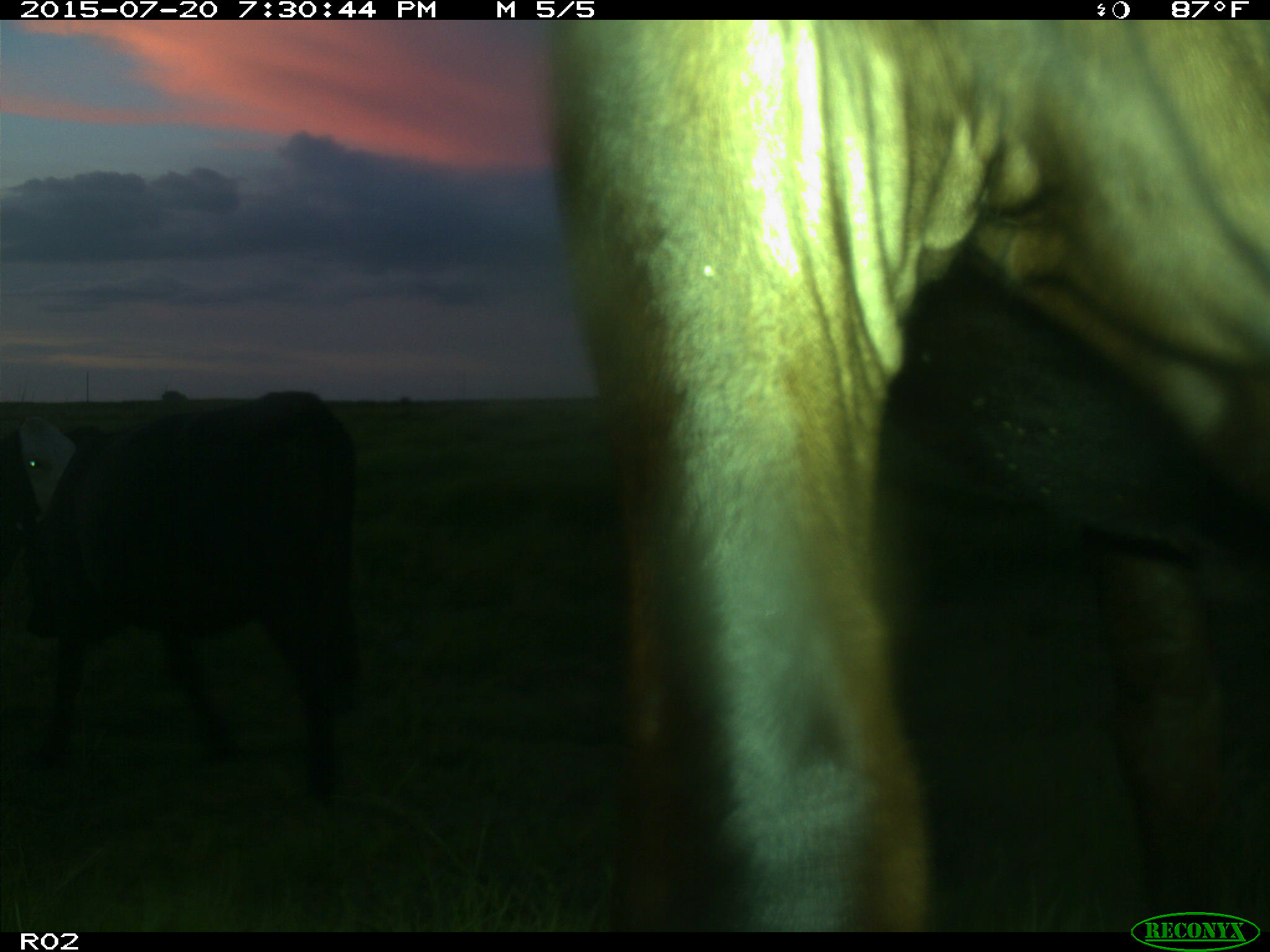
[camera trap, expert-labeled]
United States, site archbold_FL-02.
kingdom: Animalia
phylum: Chordata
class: Mammalia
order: Artiodactyla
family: Bovidae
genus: Bos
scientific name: Bos taurus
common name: domestic cow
Bos taurus (domestic cow).